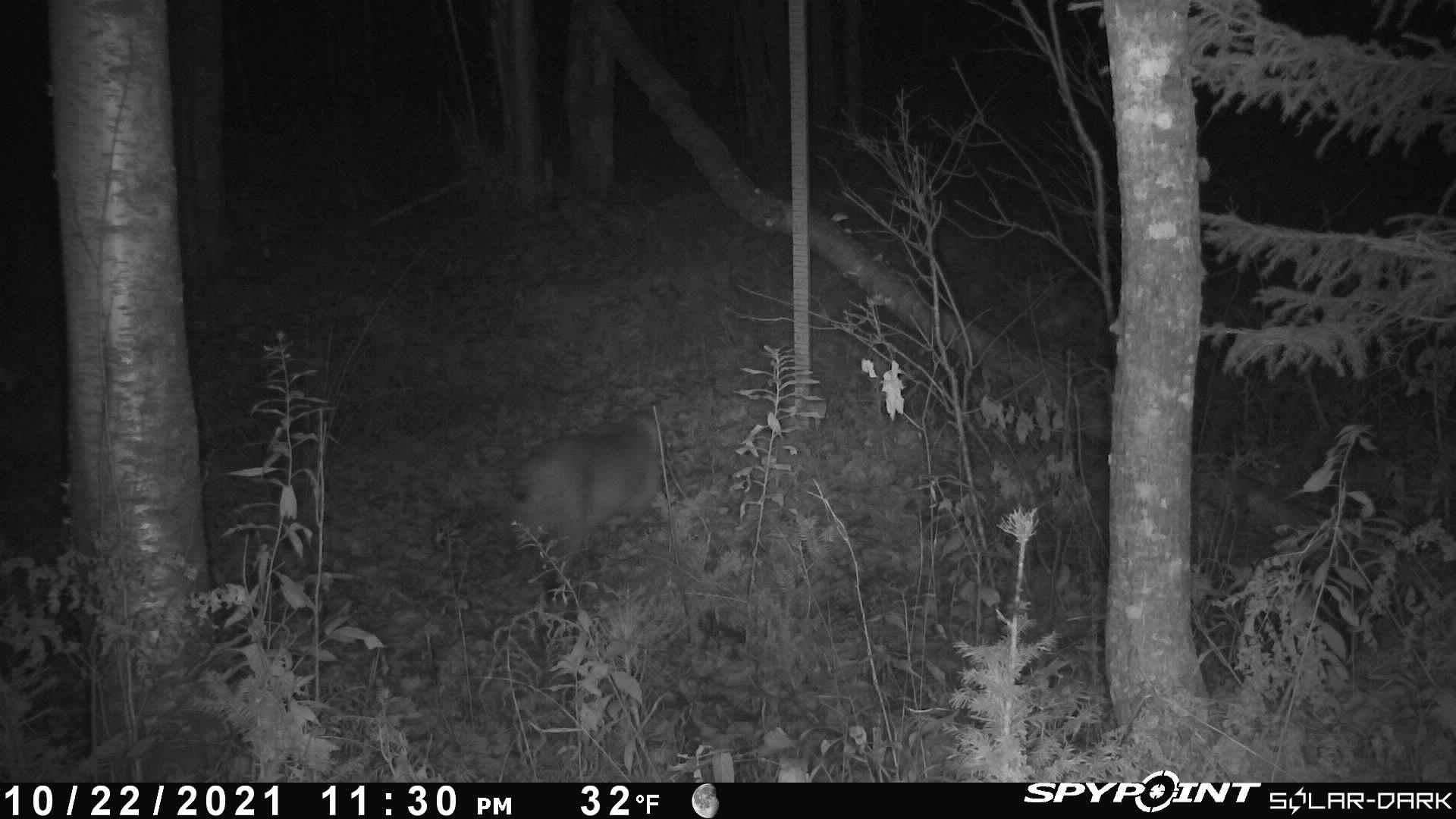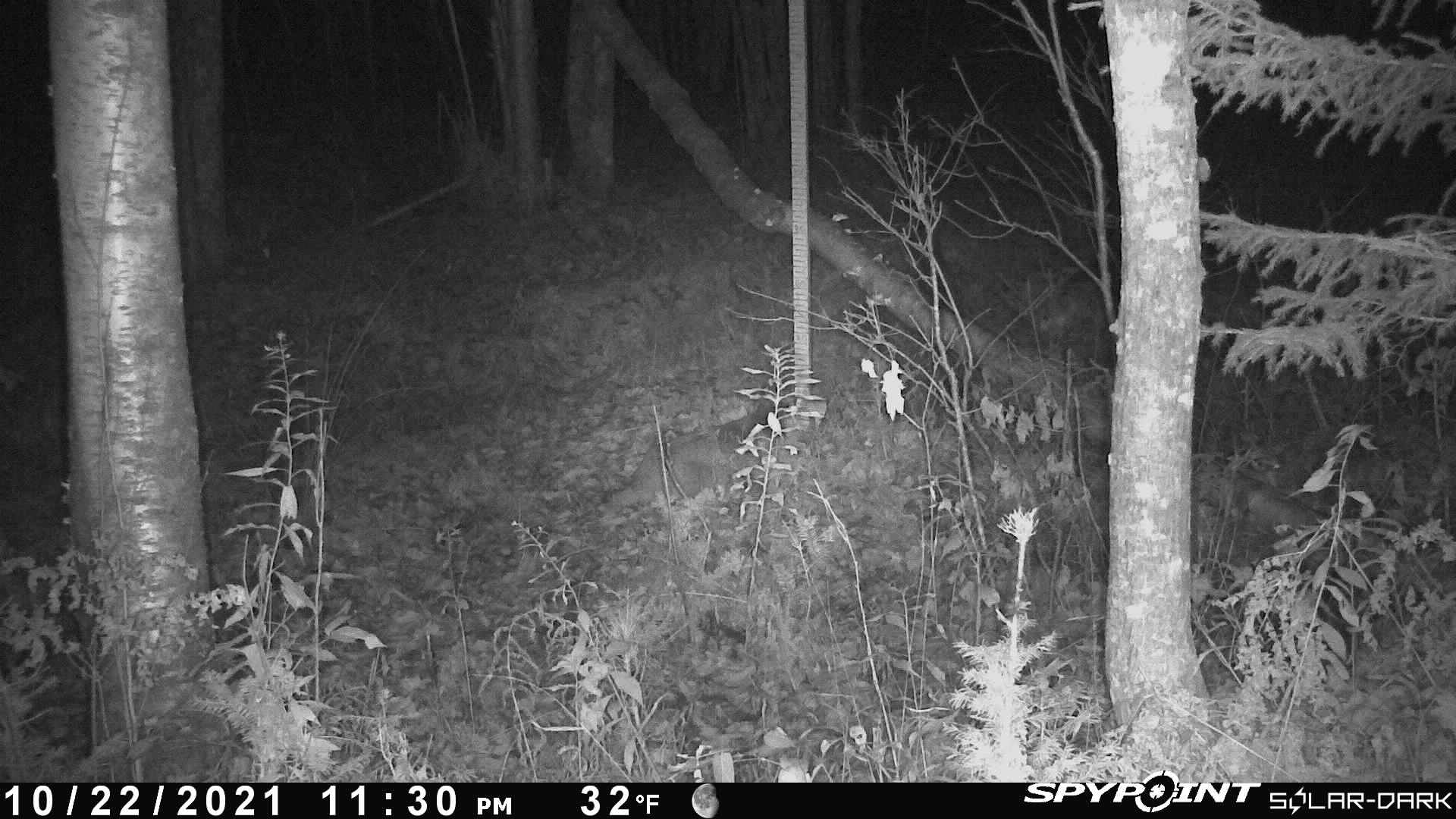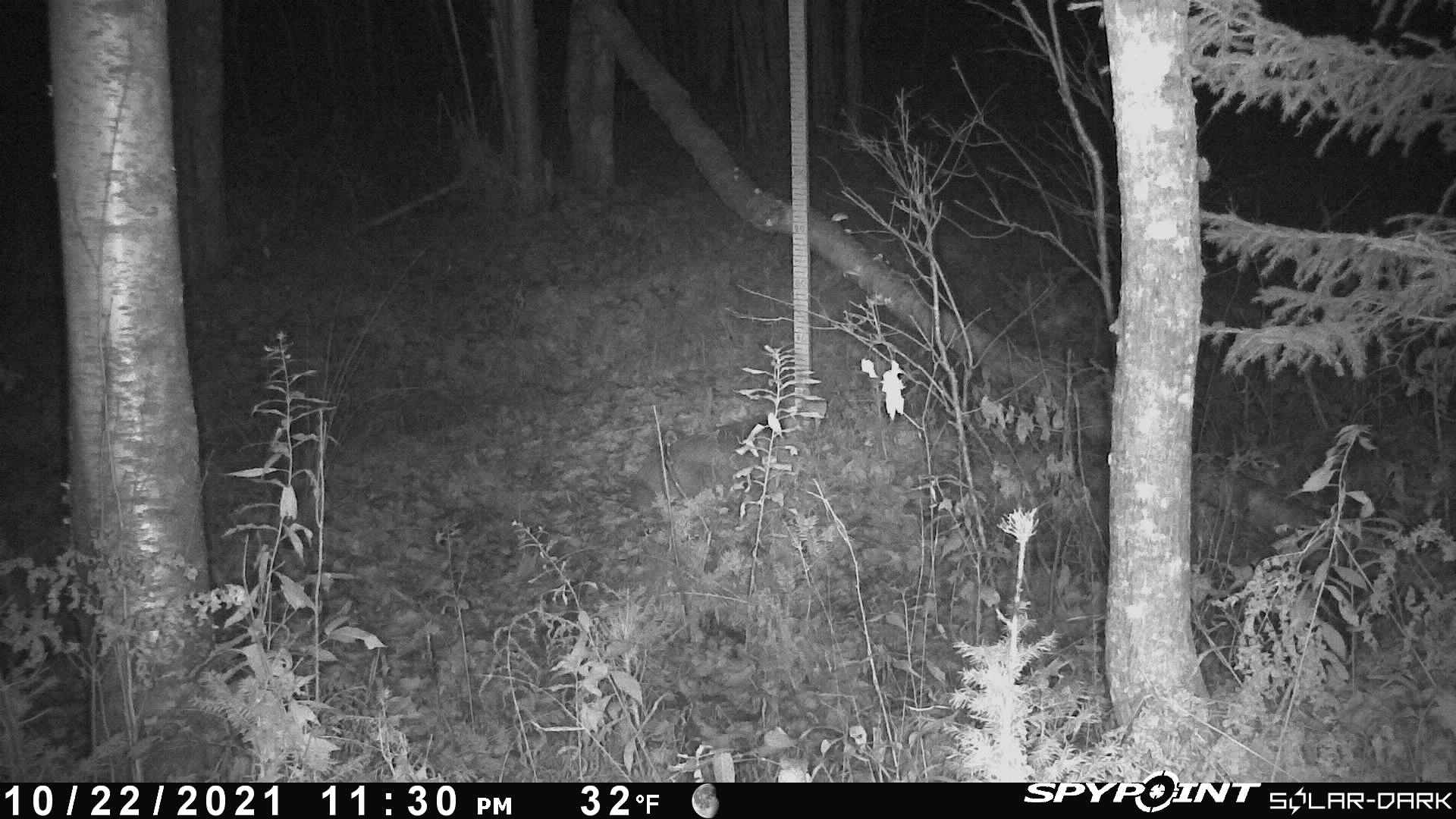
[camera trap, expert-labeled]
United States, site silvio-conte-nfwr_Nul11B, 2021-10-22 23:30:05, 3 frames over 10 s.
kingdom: Animalia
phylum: Chordata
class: Mammalia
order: Carnivora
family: Felidae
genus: Lynx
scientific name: Lynx rufus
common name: bobcat